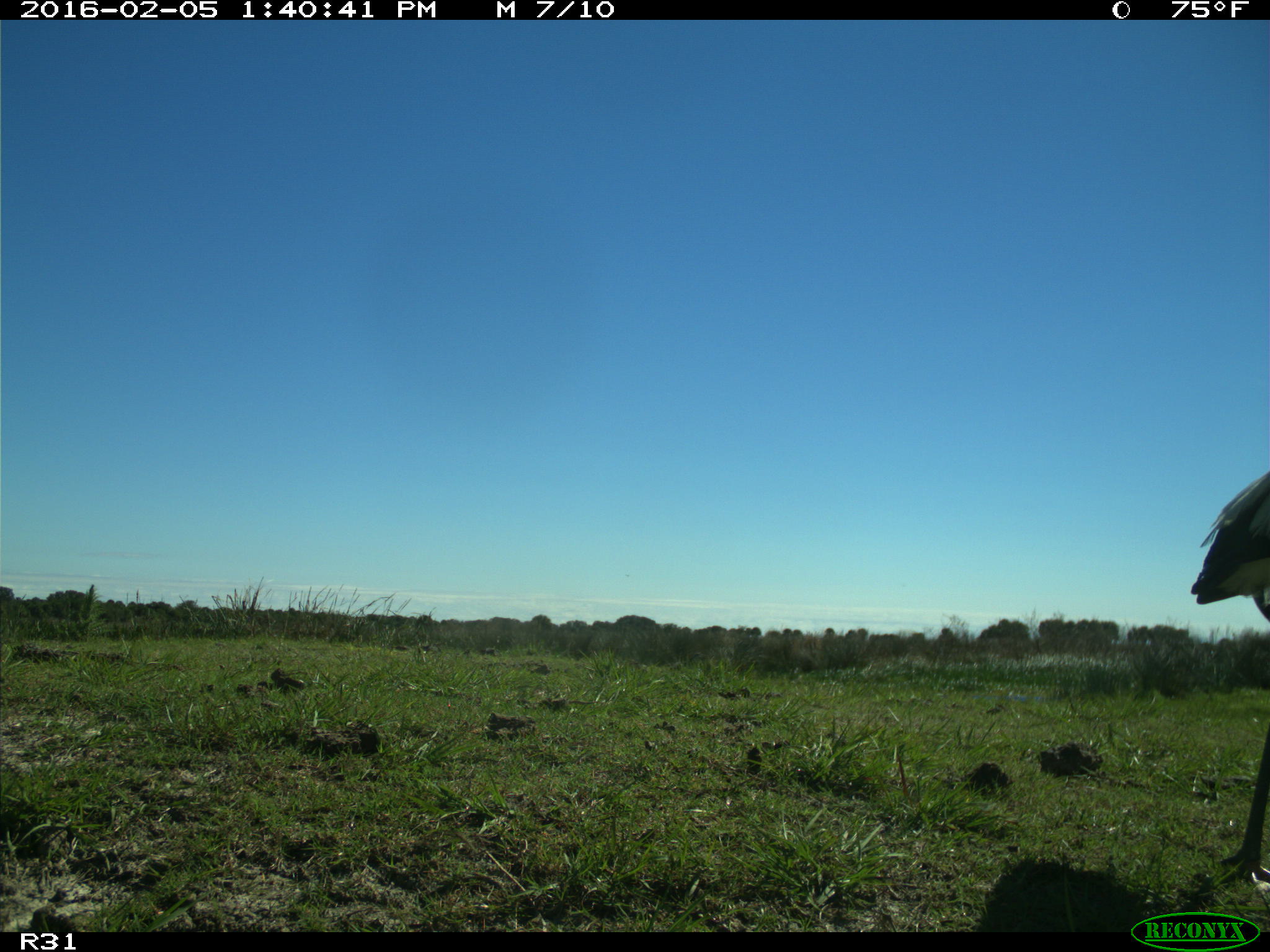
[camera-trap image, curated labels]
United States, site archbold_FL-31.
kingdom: Animalia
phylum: Chordata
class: Aves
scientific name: Aves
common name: birds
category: unidentified bird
Unidentified bird (birds) (Aves).